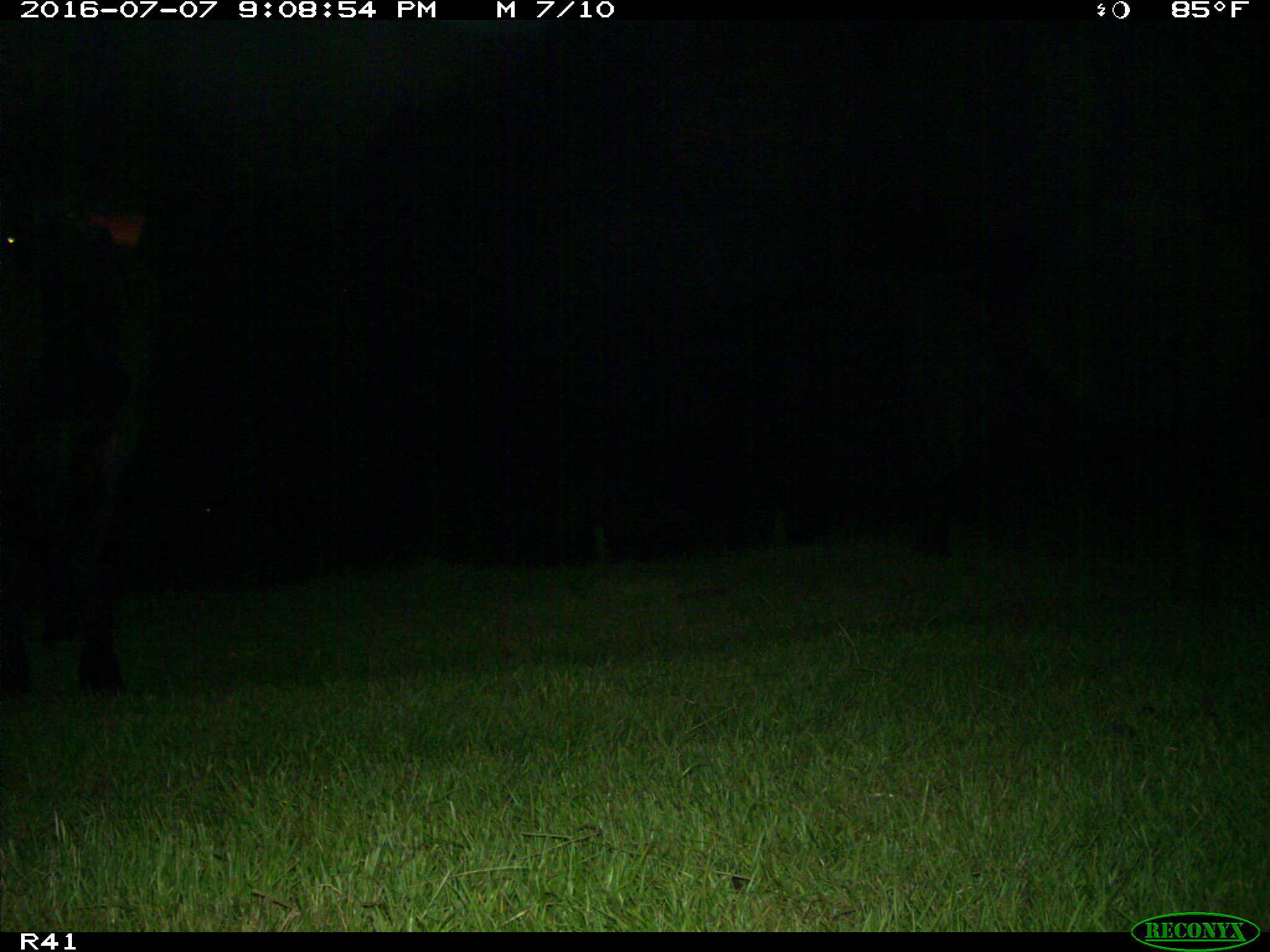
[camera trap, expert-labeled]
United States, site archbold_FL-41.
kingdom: Animalia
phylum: Chordata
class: Mammalia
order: Artiodactyla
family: Bovidae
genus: Bos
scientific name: Bos taurus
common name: domestic cow